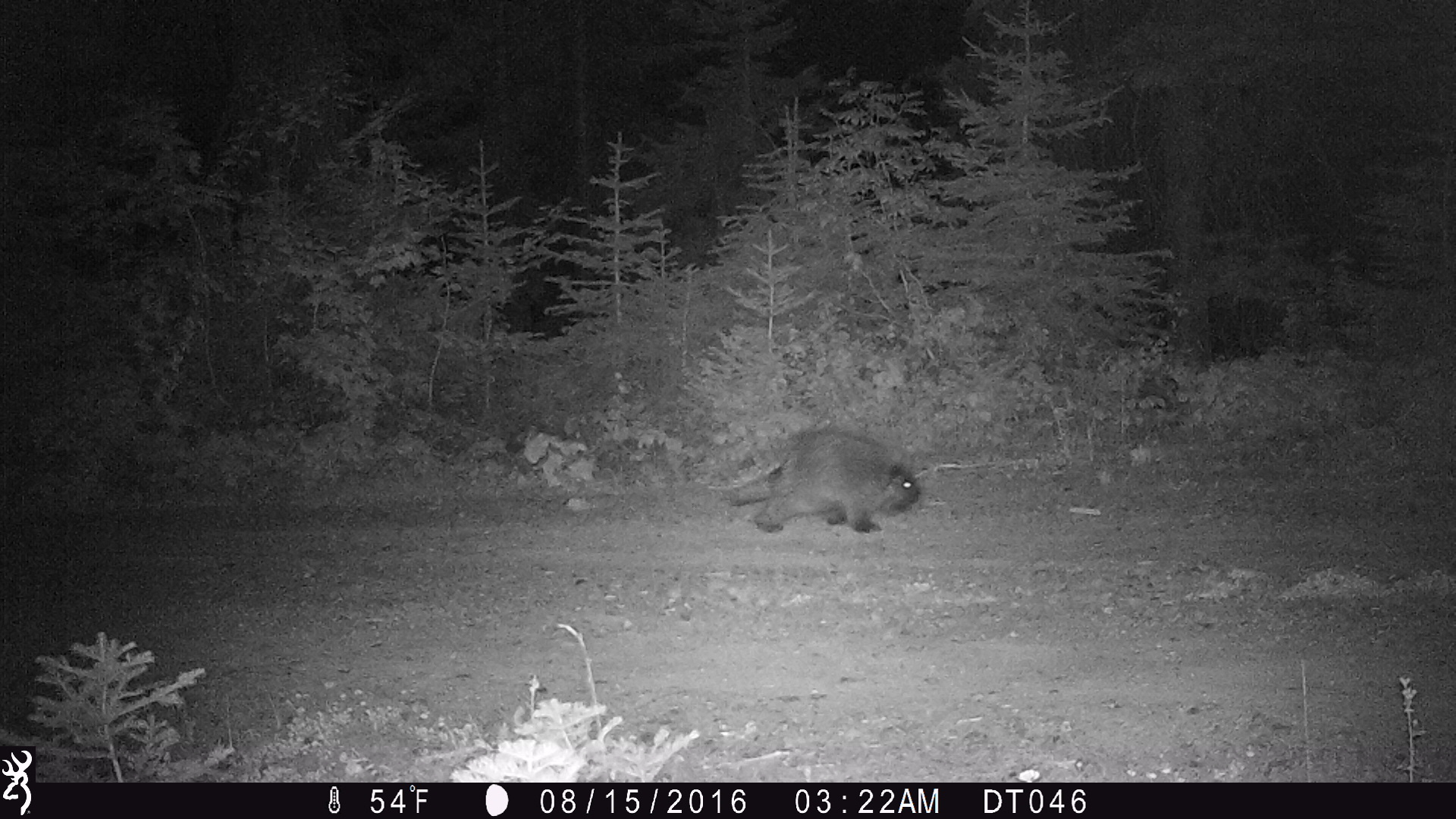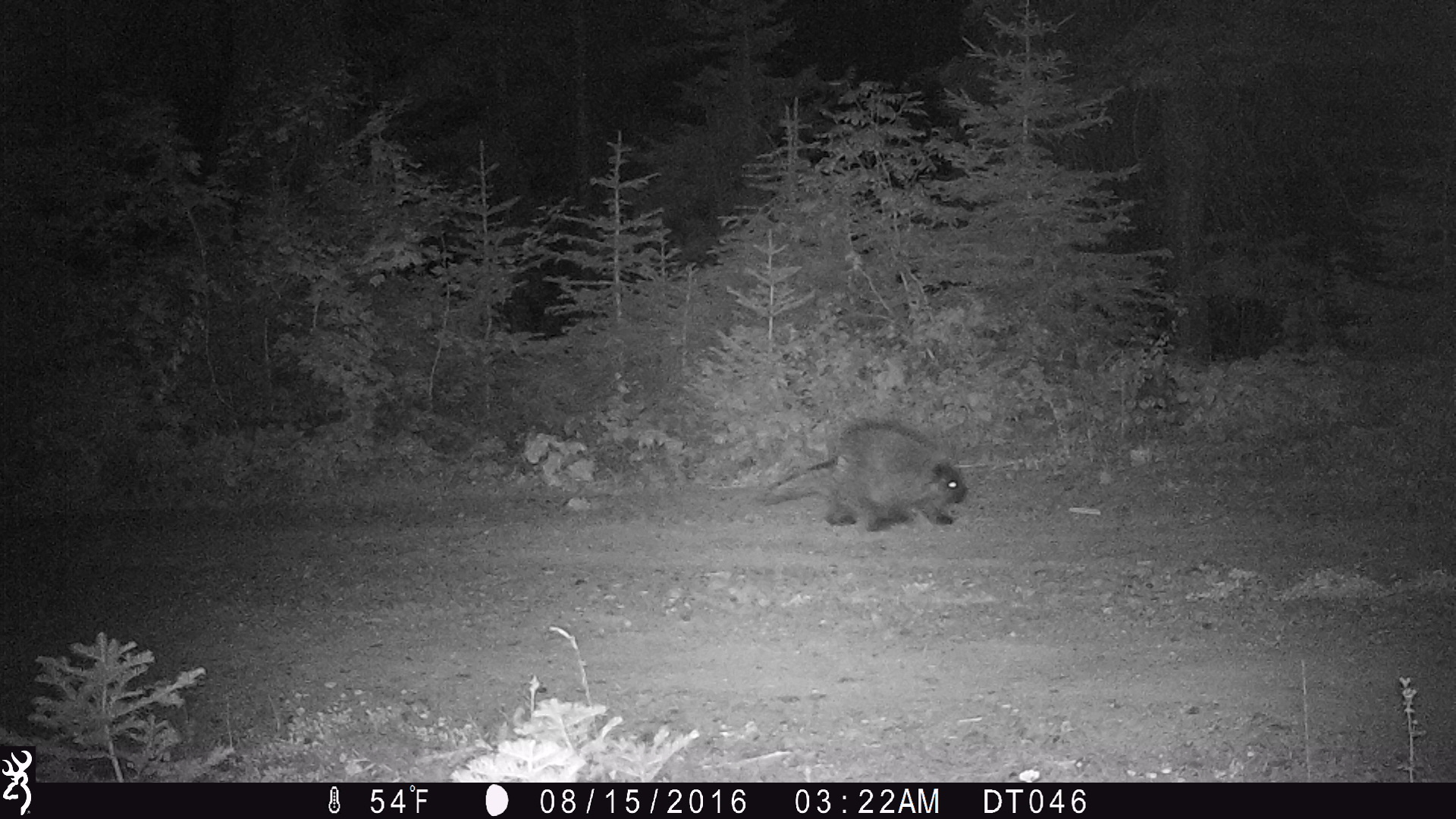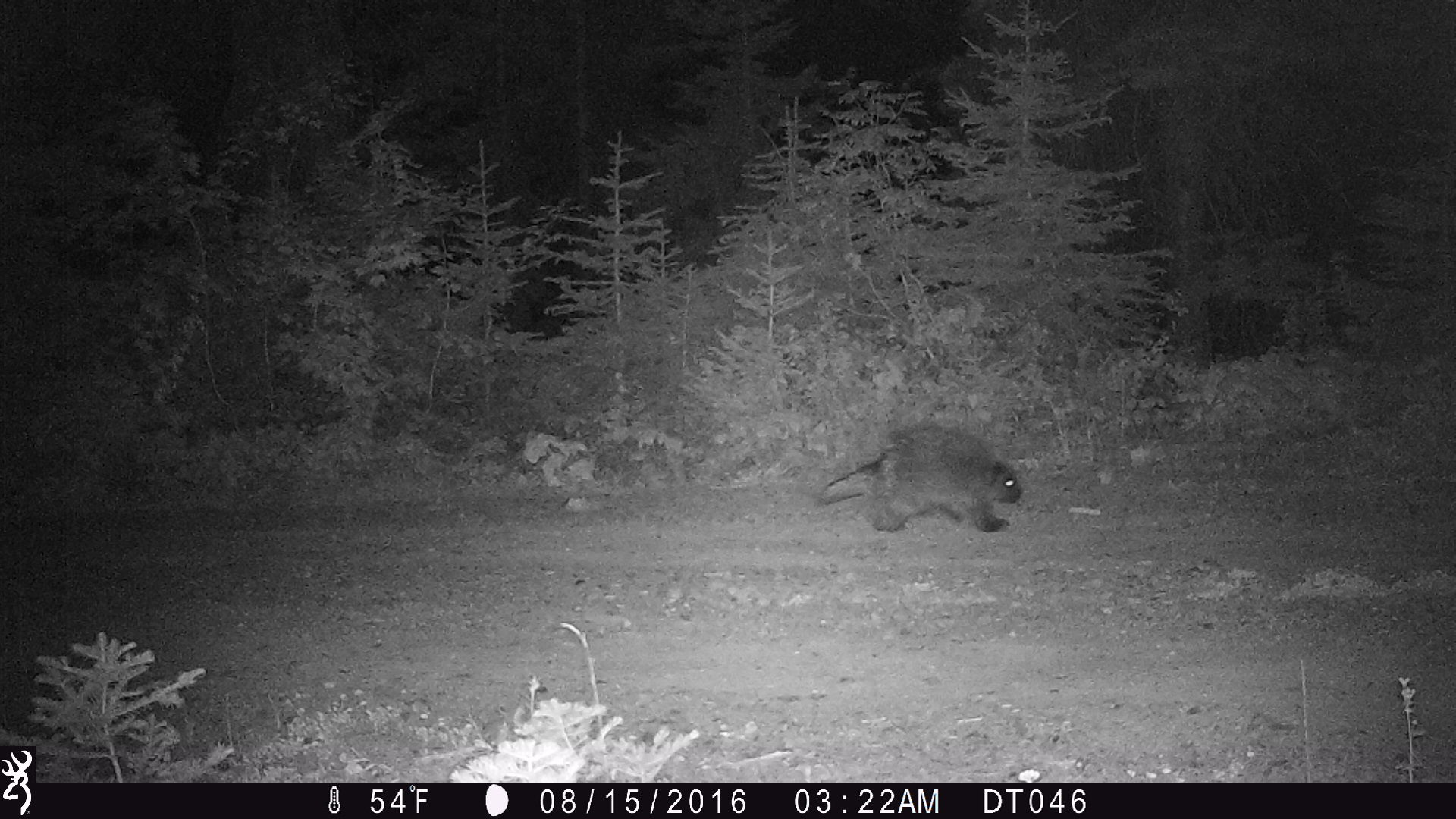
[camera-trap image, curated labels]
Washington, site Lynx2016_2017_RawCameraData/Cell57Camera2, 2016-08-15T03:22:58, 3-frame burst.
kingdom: Animalia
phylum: Chordata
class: Mammalia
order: Rodentia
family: Erethizontidae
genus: Erethizon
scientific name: Erethizon dorsatum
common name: north american porcupine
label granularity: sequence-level